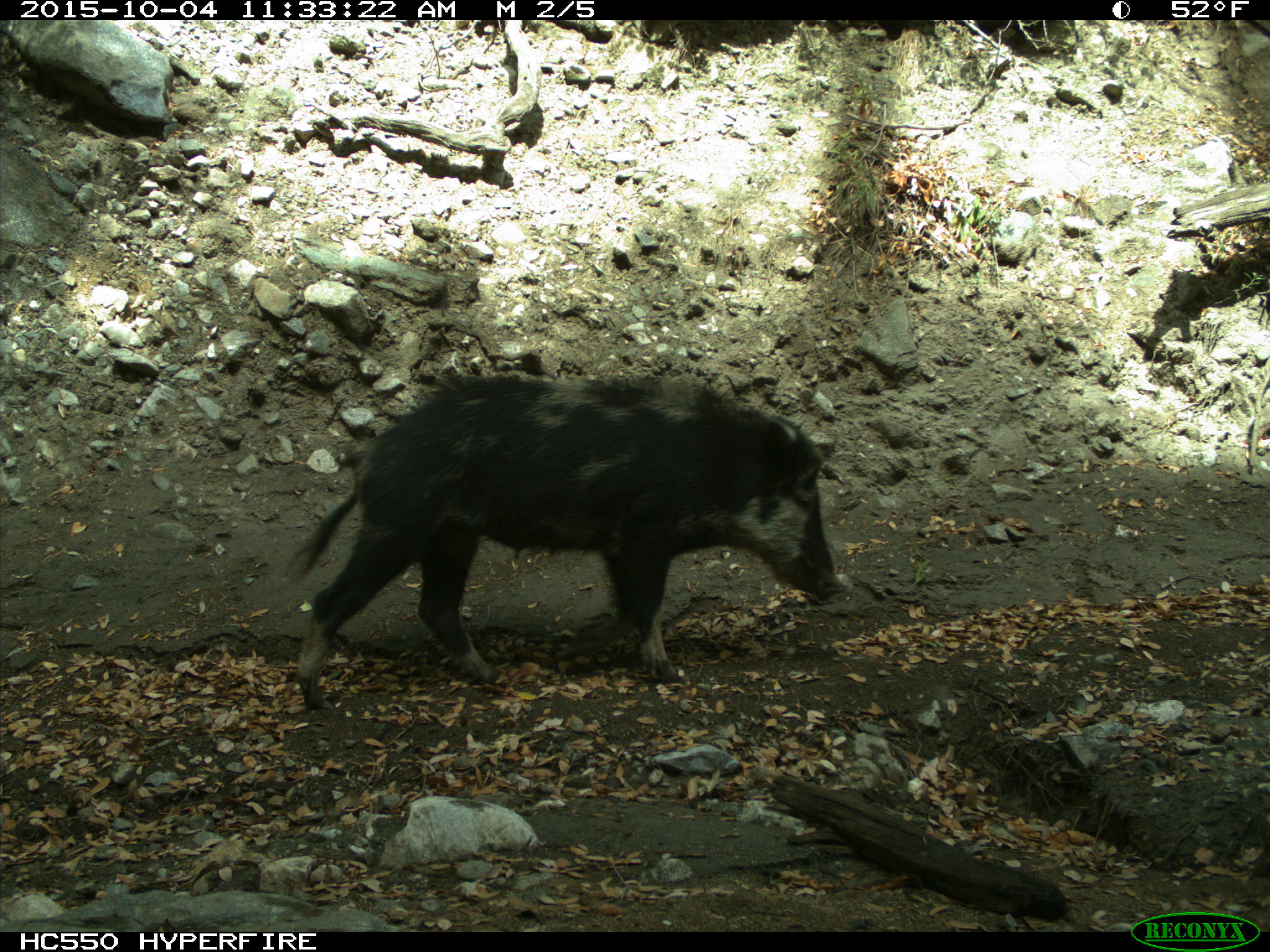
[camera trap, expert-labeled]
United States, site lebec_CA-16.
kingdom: Animalia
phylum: Chordata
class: Mammalia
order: Artiodactyla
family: Suidae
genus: Sus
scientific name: Sus scrofa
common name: wild boar